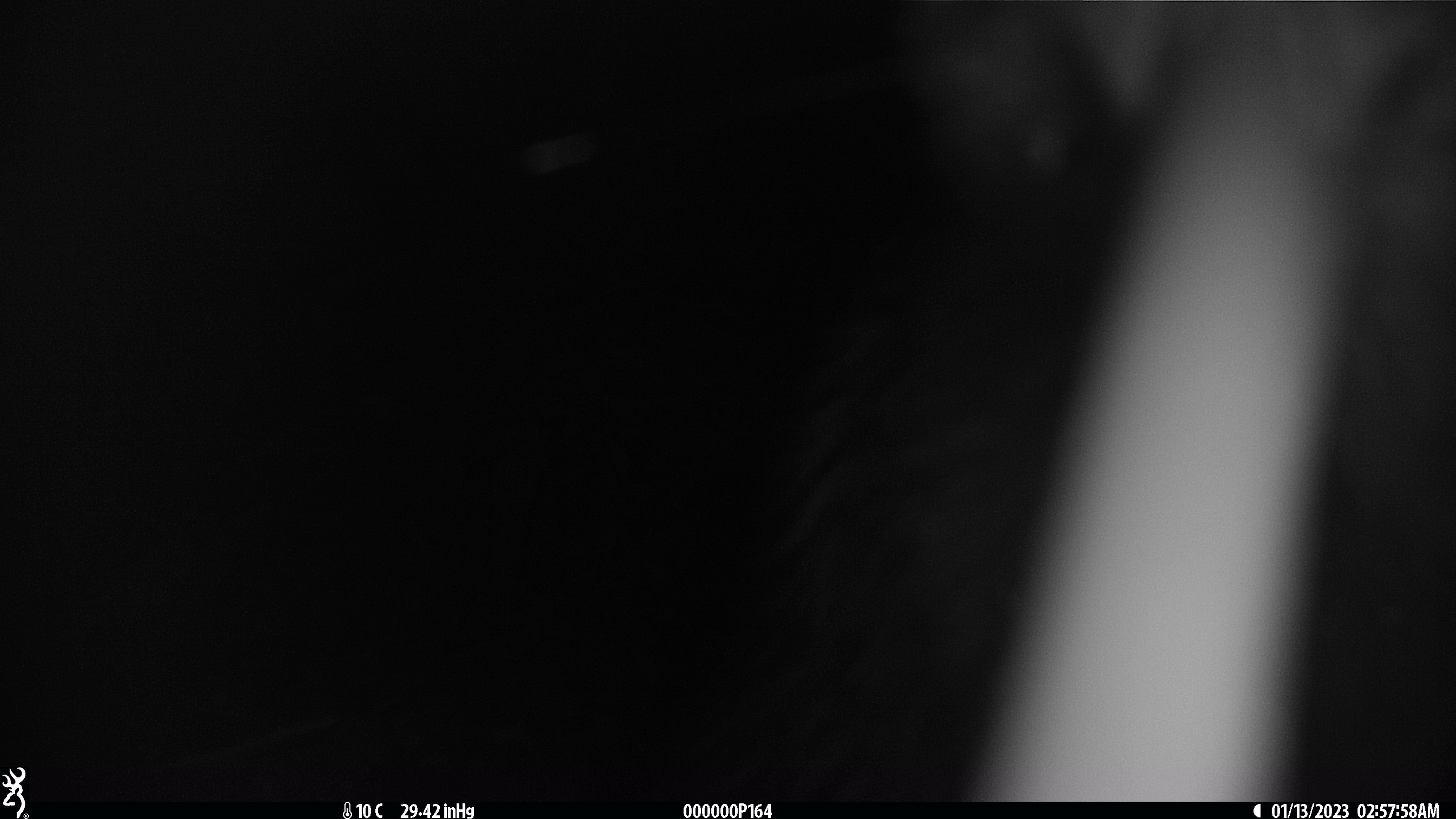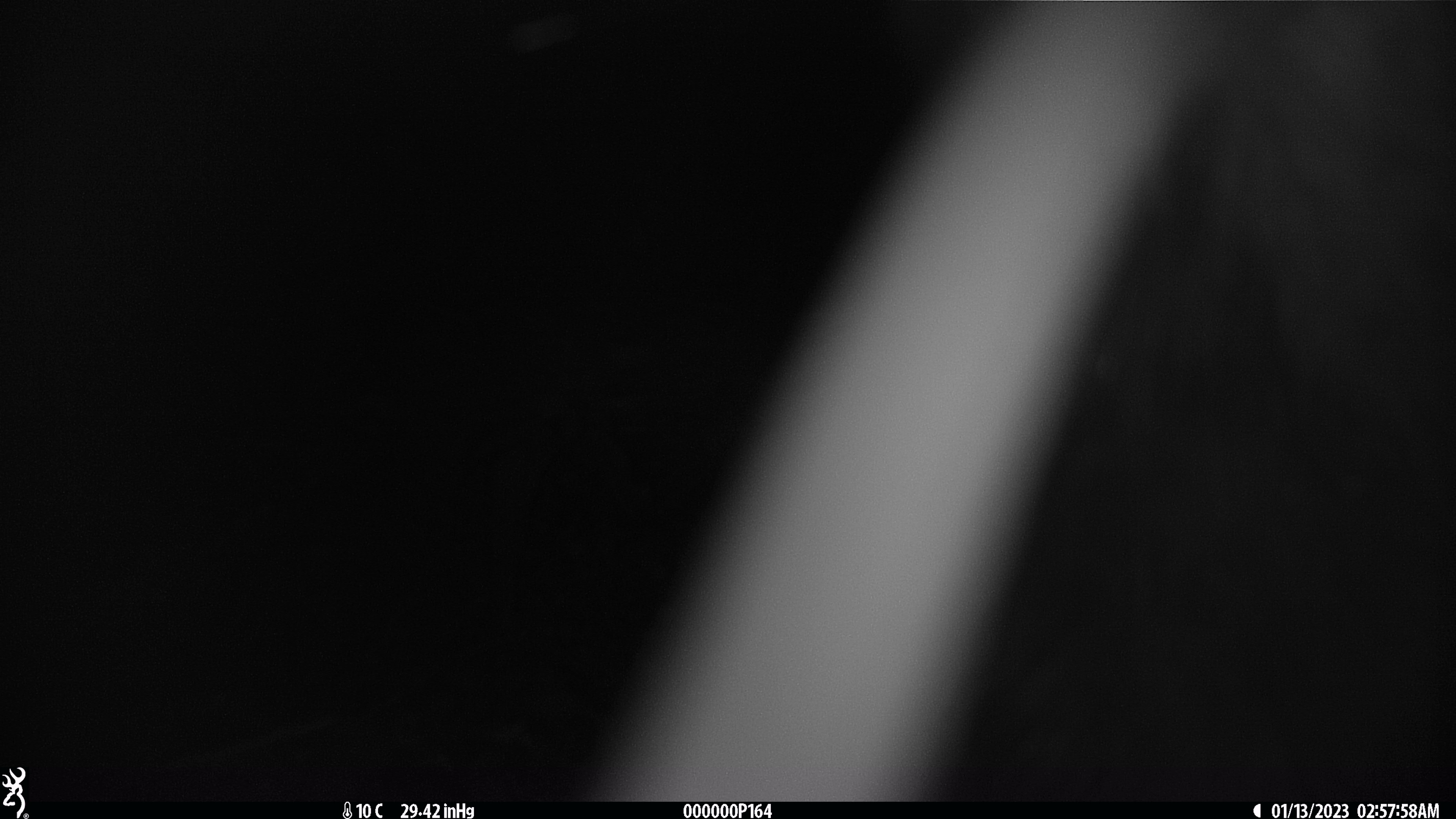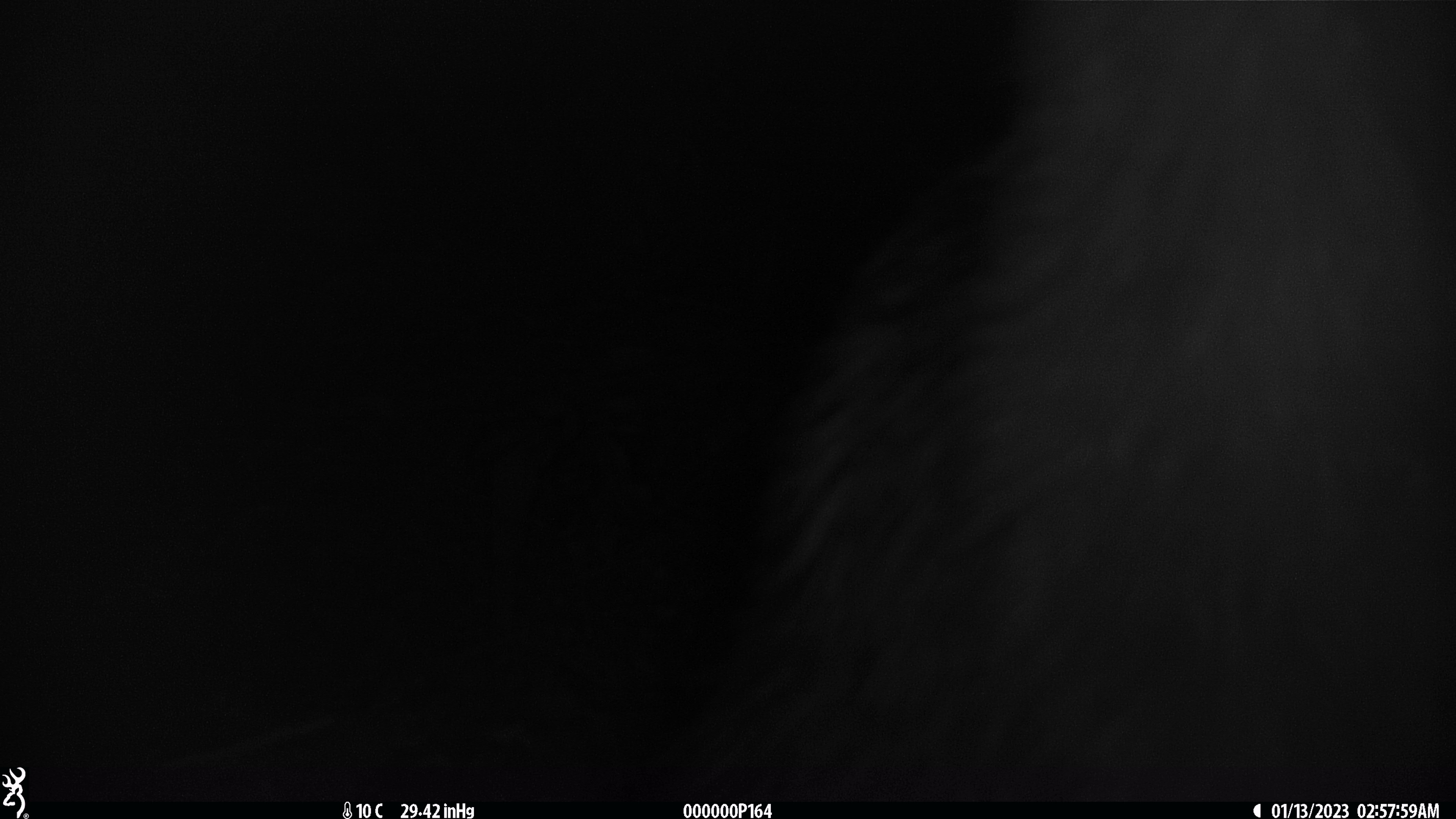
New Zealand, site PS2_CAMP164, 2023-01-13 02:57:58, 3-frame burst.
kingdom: Animalia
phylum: Chordata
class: Aves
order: Apterygiformes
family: Apterygidae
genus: Apteryx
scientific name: Apteryx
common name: kiwi